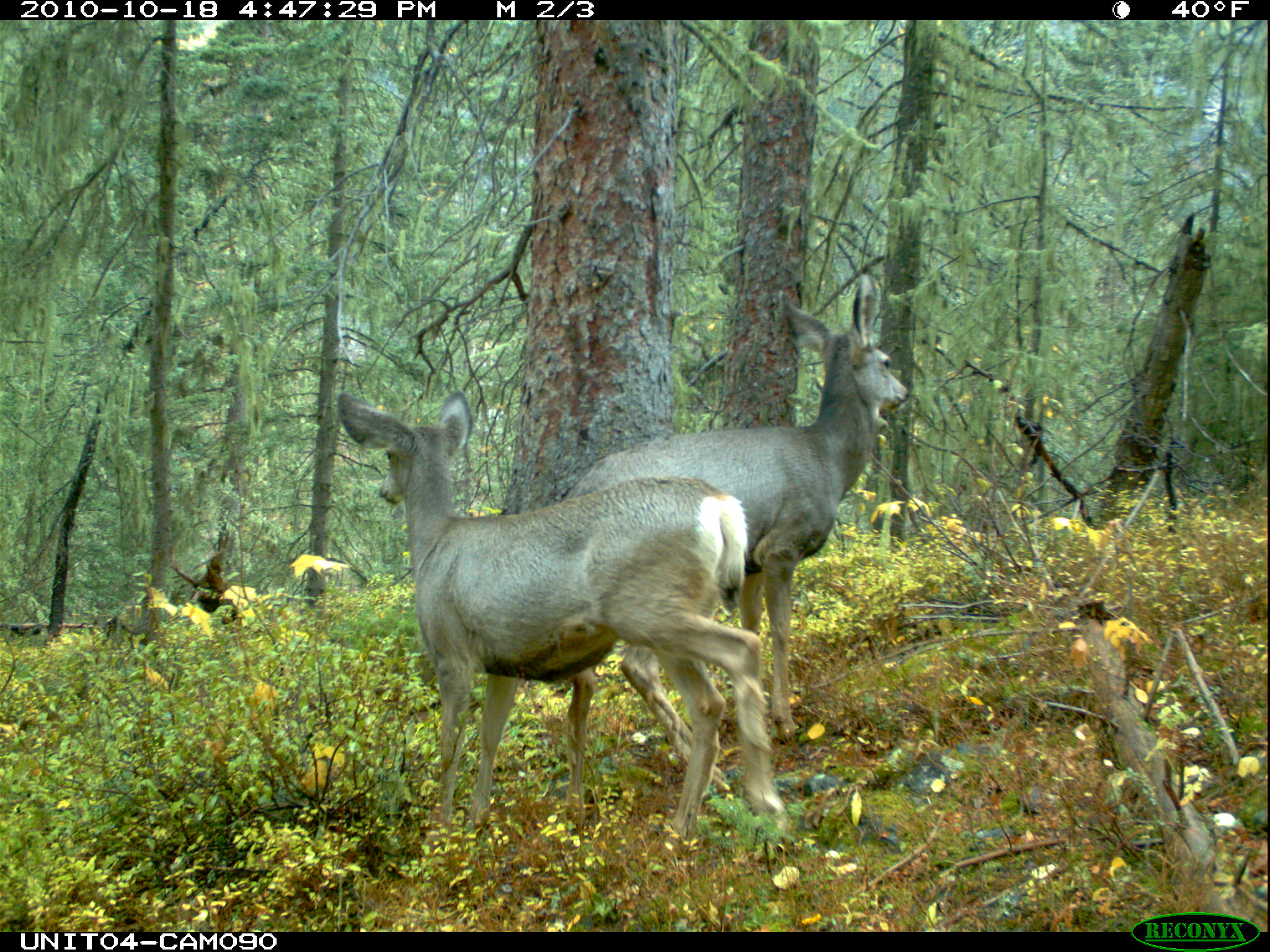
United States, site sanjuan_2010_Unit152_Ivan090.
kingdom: Animalia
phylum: Chordata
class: Mammalia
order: Artiodactyla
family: Cervidae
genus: Odocoileus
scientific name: Odocoileus hemionus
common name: mule deer